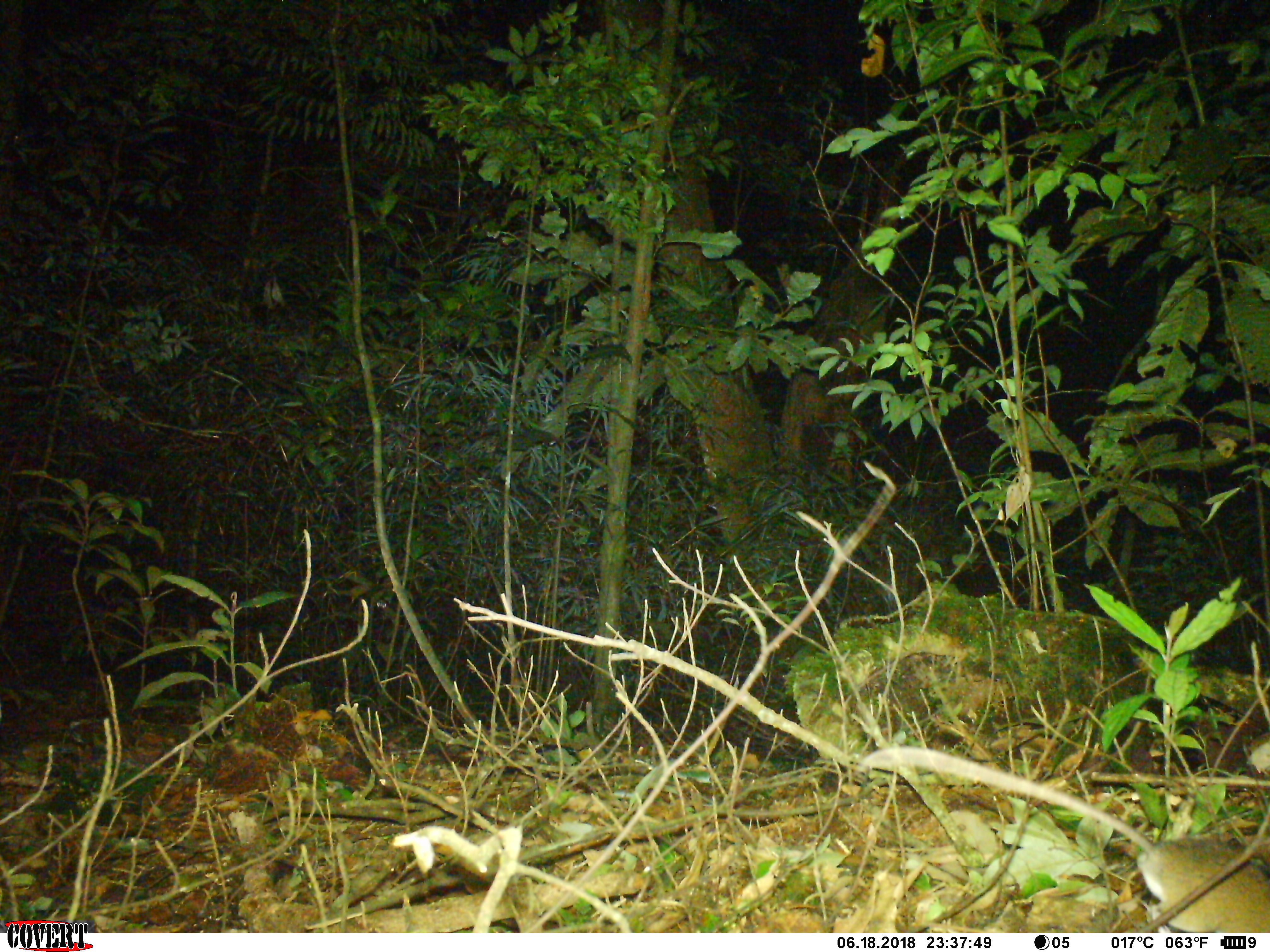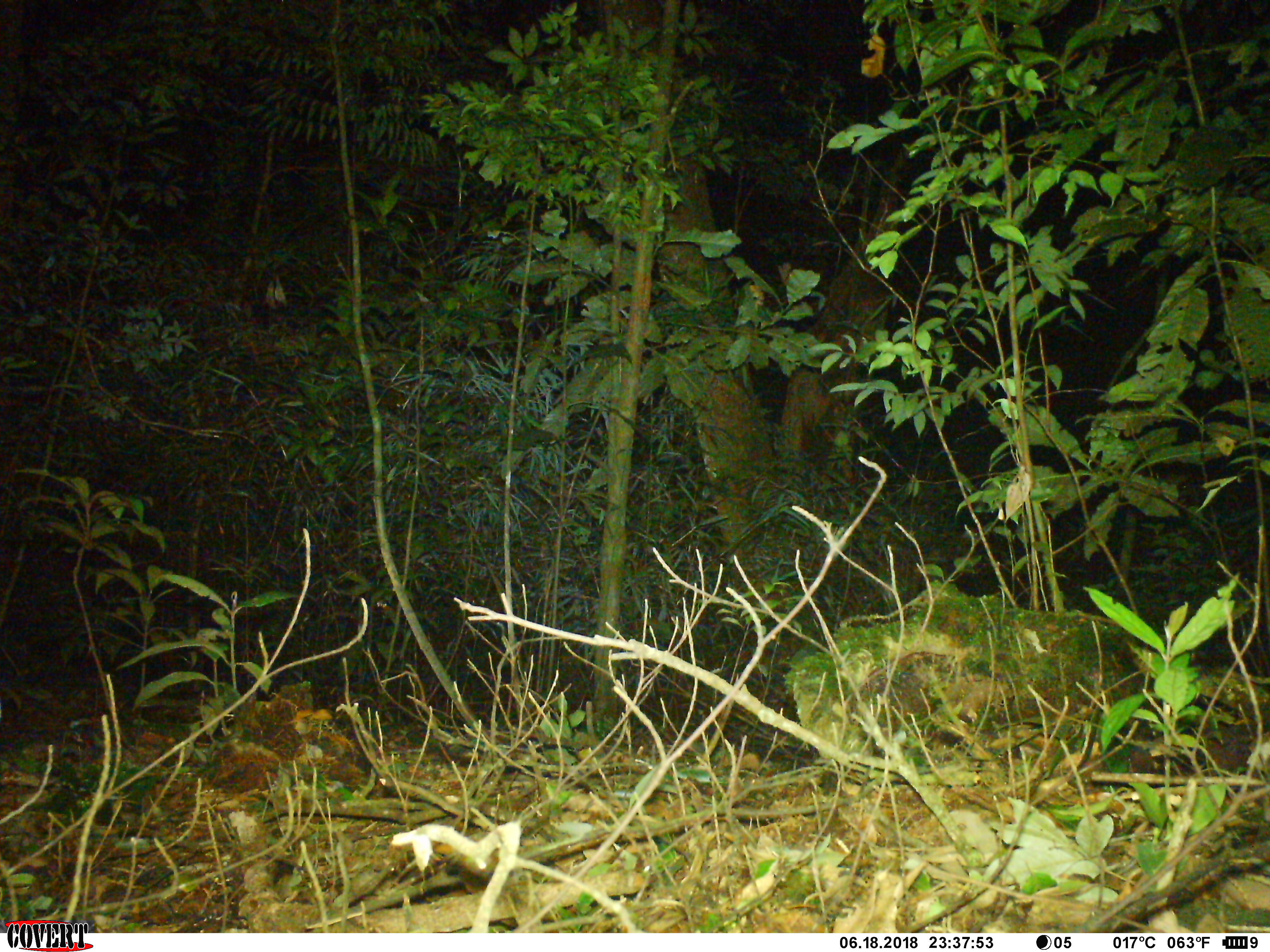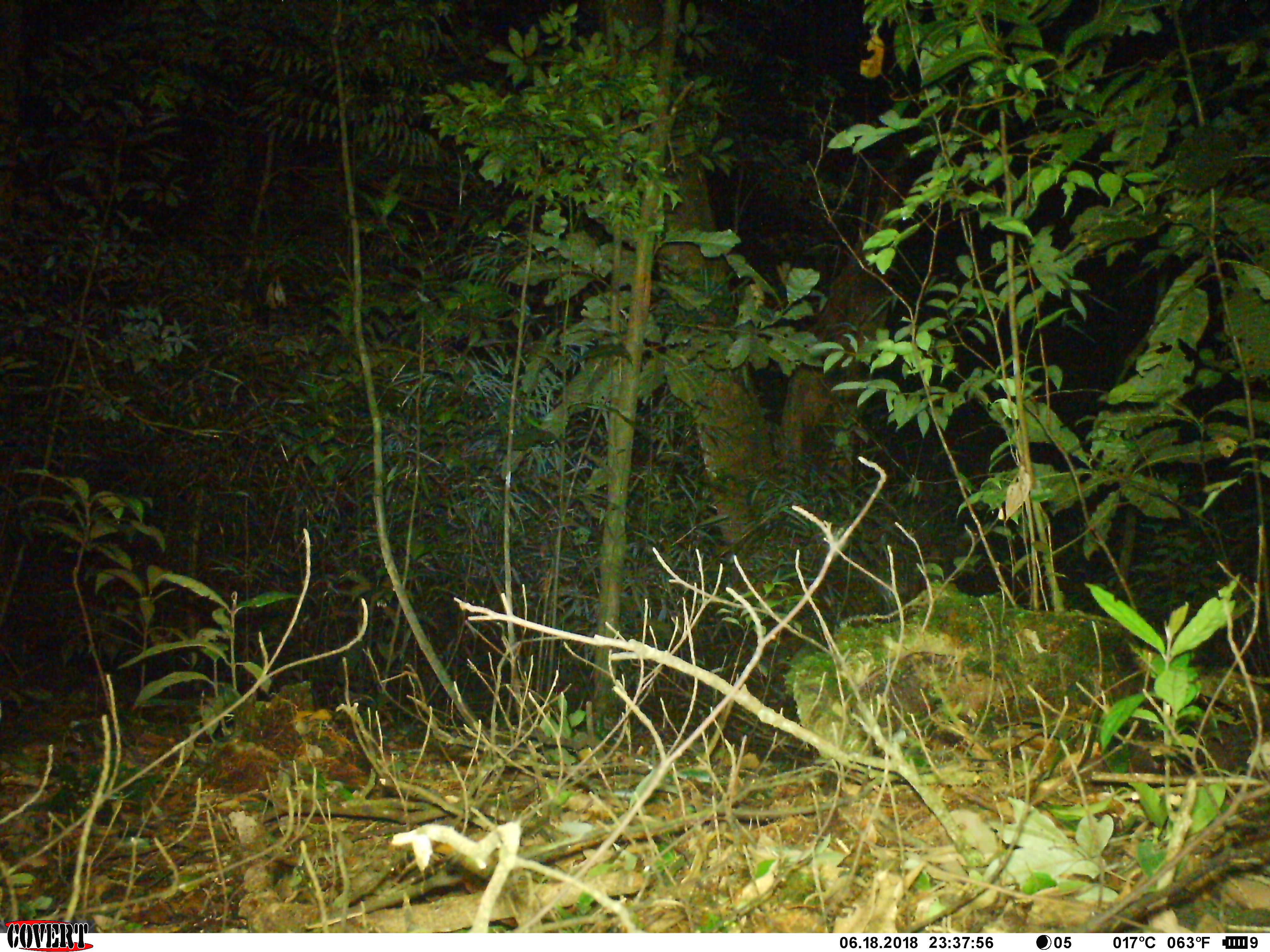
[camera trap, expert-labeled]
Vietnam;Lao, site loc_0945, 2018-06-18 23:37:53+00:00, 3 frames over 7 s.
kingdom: Animalia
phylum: Chordata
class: Mammalia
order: Rodentia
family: Muridae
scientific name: Muridae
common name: old-world mice and rats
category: unidentified murid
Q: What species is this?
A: Unidentified murid (old-world mice and rats) (Muridae).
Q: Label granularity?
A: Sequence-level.